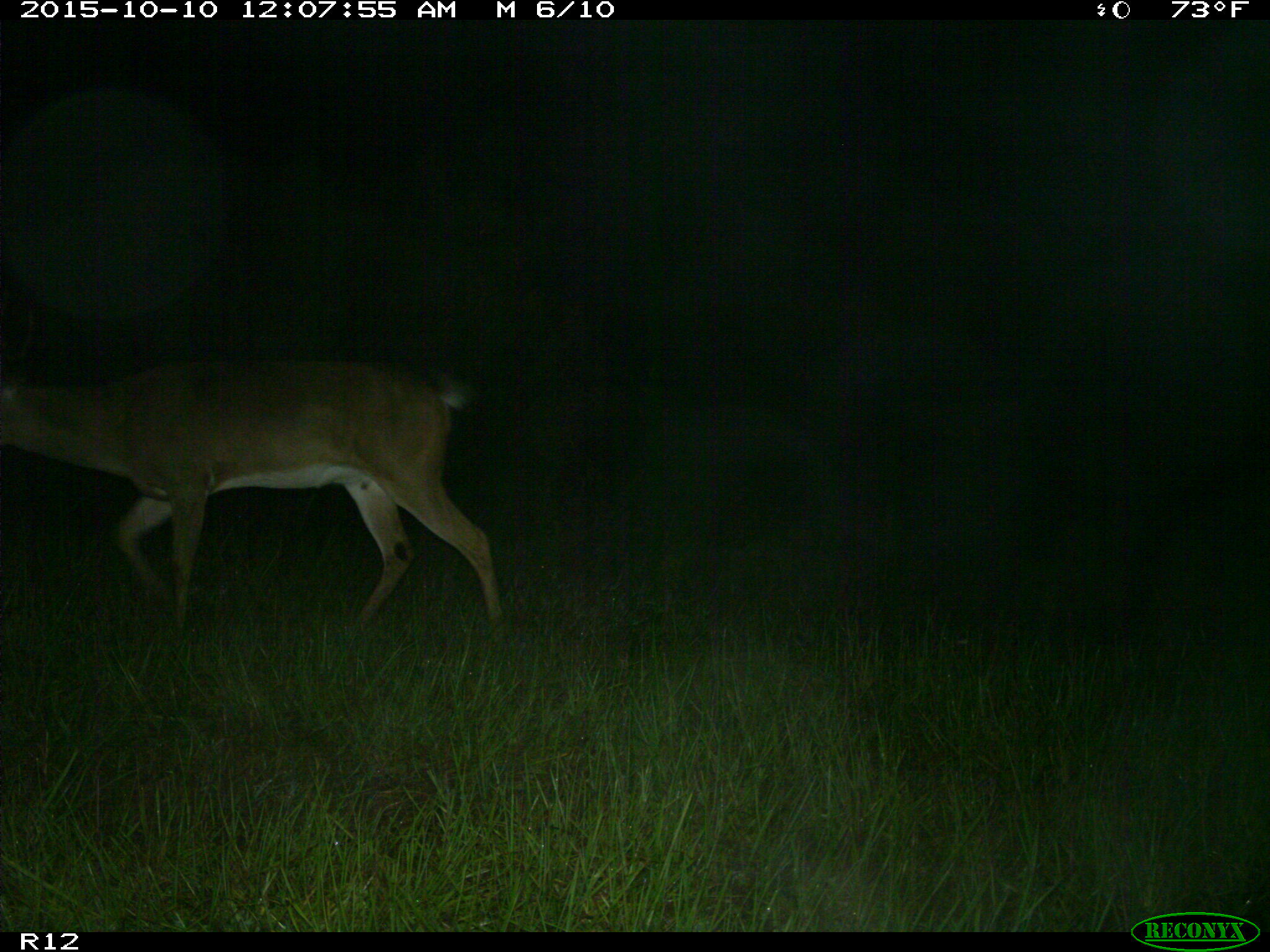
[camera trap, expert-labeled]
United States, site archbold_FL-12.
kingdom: Animalia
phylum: Chordata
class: Mammalia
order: Artiodactyla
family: Cervidae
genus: Odocoileus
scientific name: Odocoileus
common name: deer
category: unidentified deer